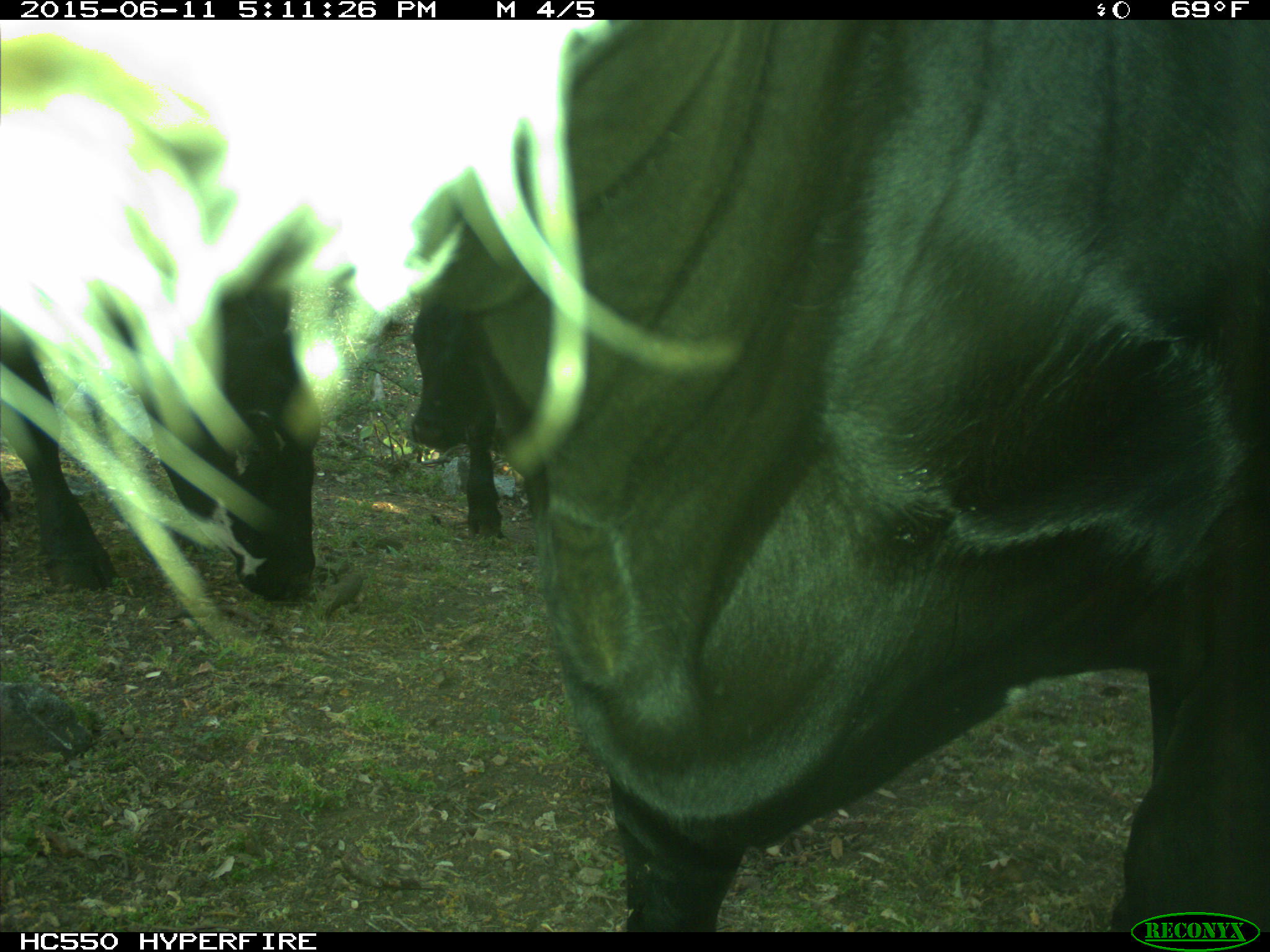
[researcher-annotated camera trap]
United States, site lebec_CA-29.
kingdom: Animalia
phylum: Chordata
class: Mammalia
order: Artiodactyla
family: Bovidae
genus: Bos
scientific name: Bos taurus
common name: domestic cow